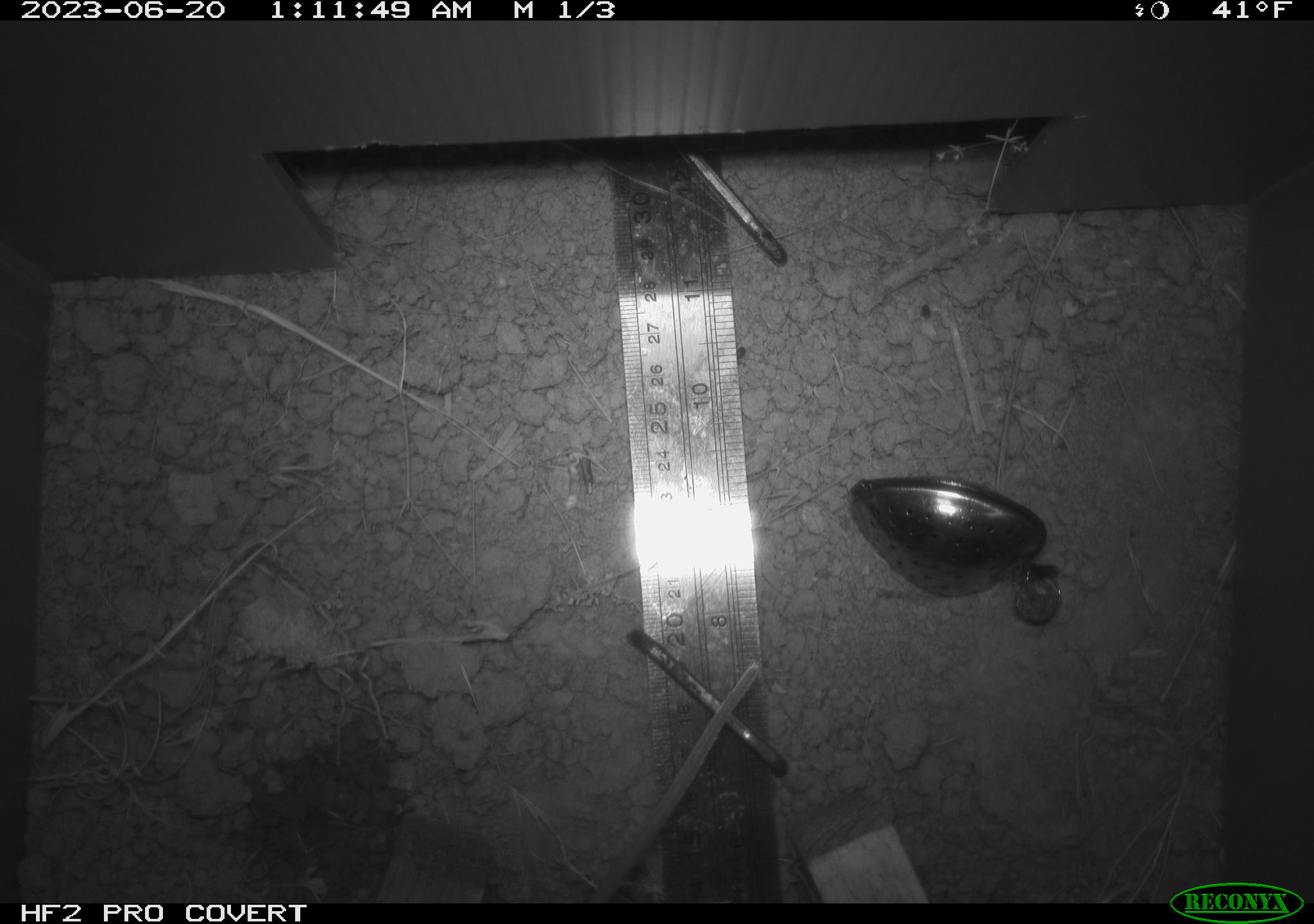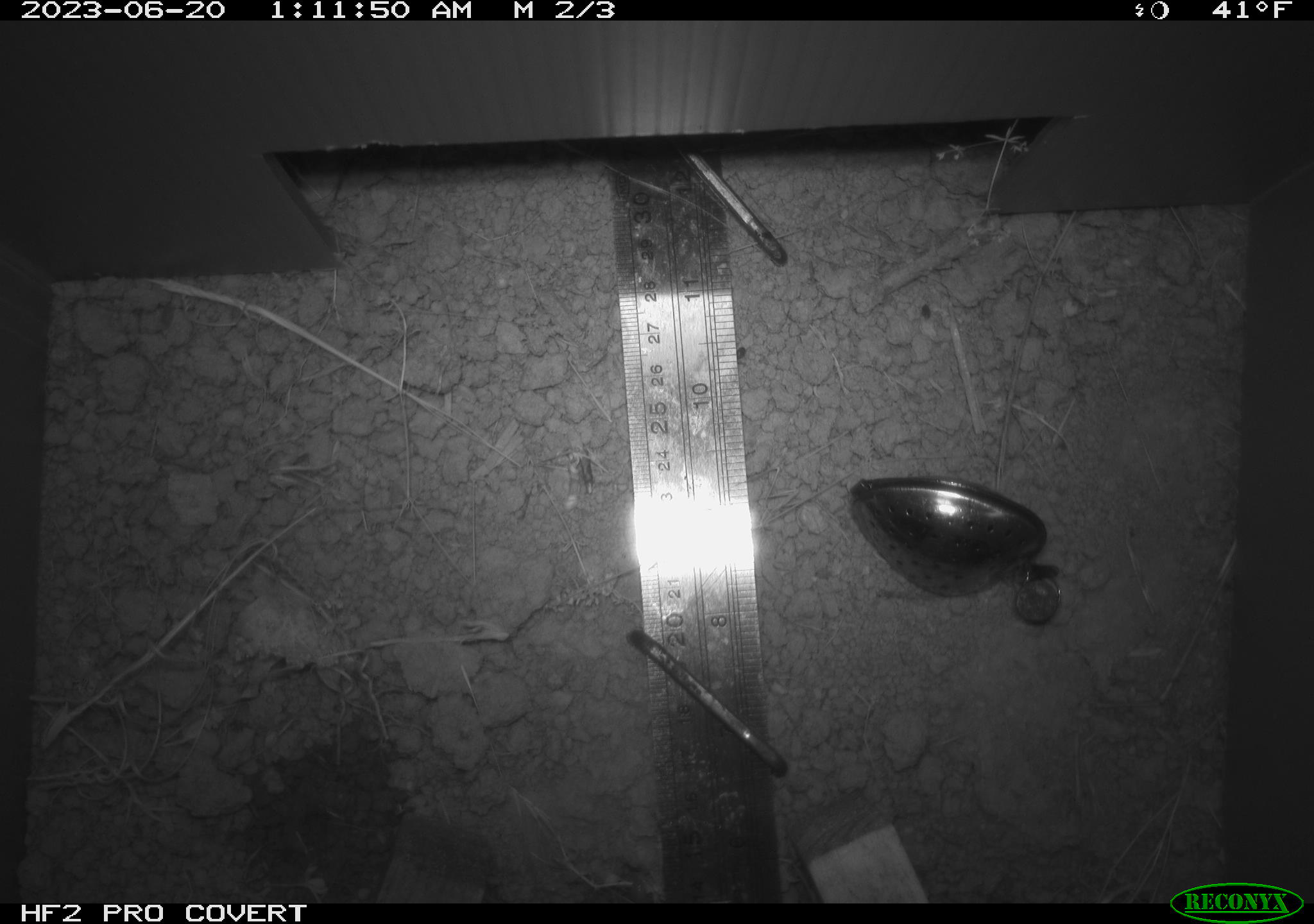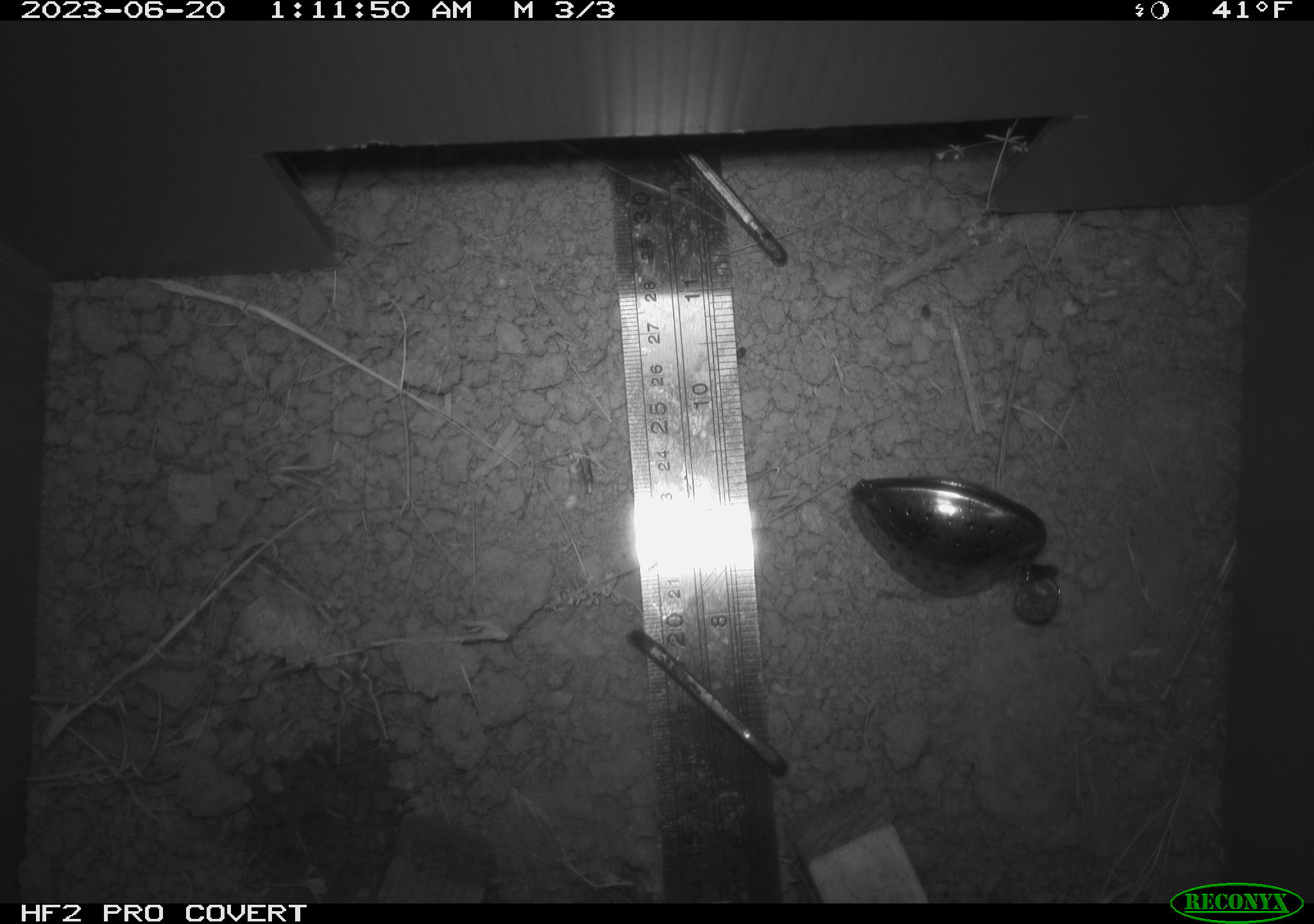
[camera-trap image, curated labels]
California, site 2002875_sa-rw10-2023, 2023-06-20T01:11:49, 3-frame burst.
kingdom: Animalia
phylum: Chordata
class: Mammalia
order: Rodentia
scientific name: Rodentia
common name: rodent